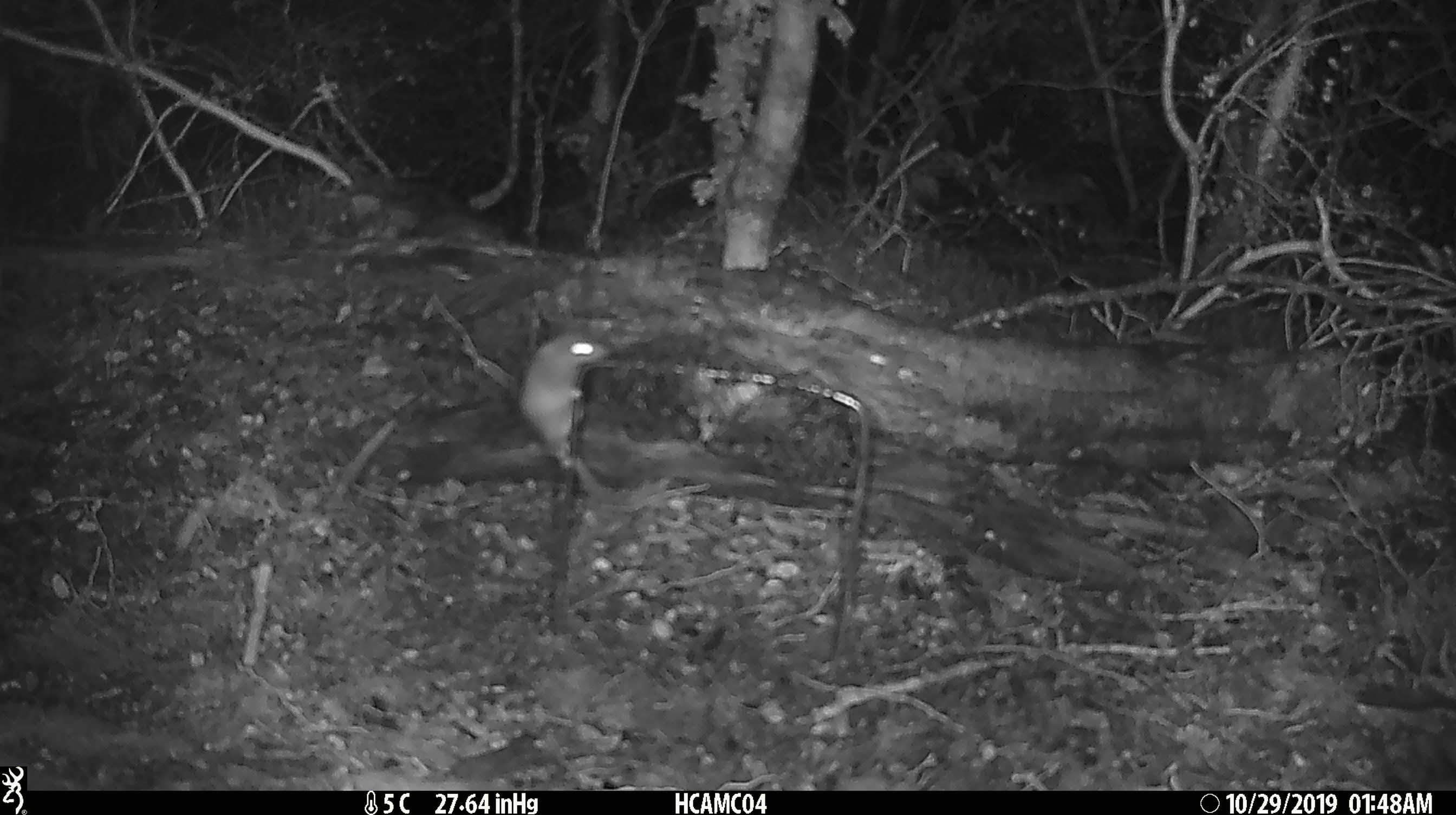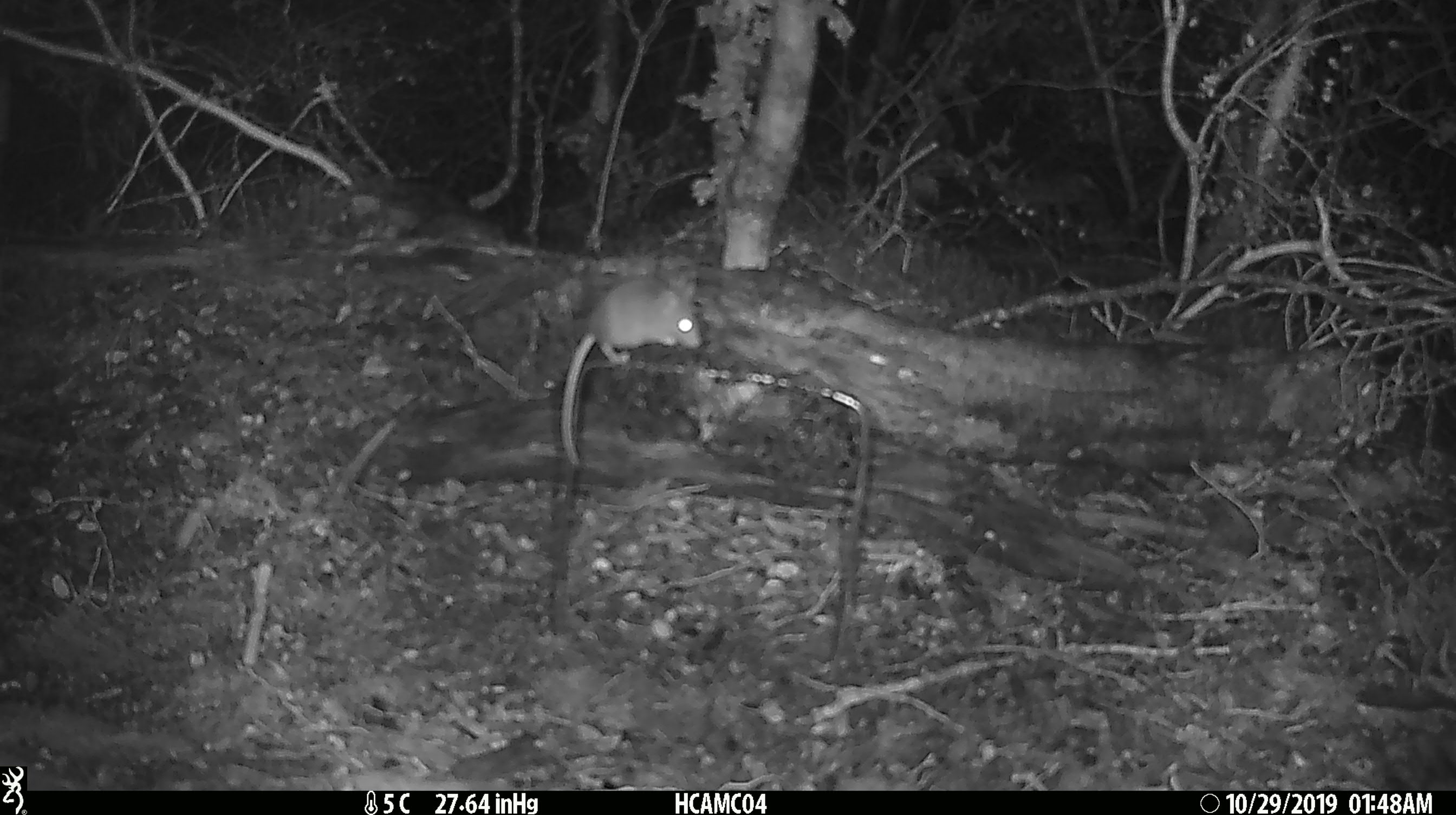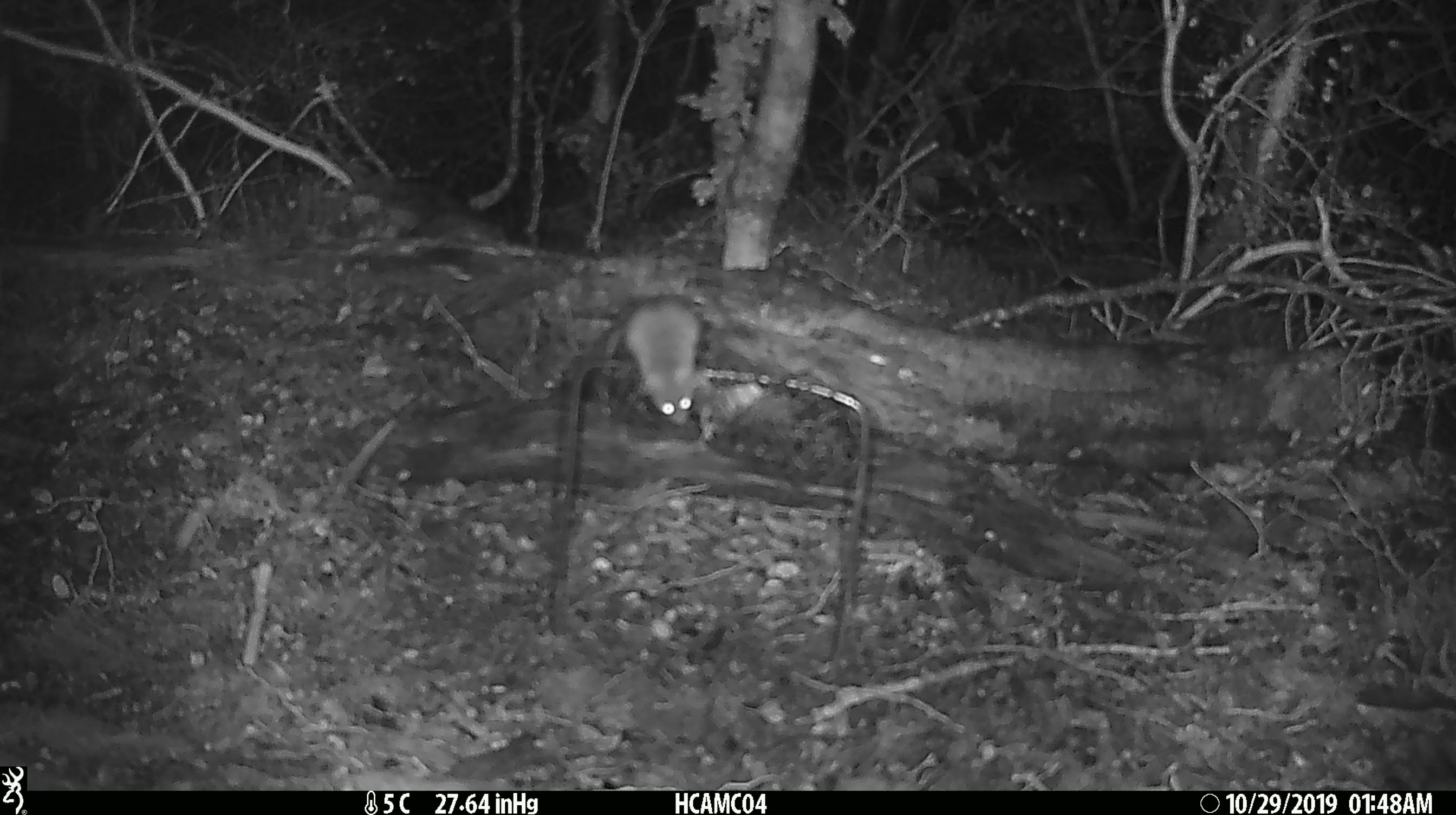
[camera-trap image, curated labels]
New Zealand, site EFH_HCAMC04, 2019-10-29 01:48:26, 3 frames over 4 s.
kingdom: Animalia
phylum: Chordata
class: Mammalia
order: Rodentia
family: Muridae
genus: Mus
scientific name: Mus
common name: mouse